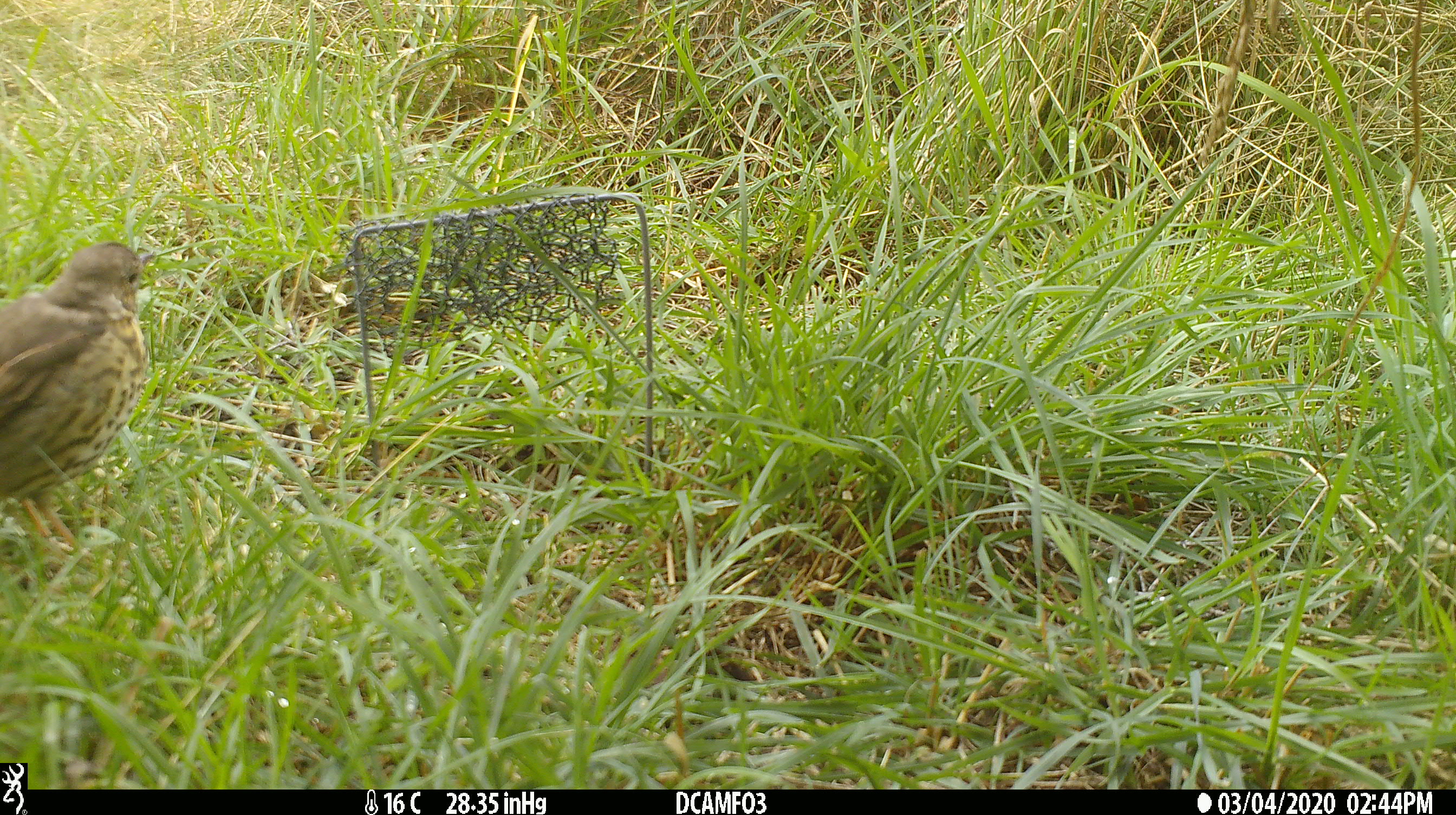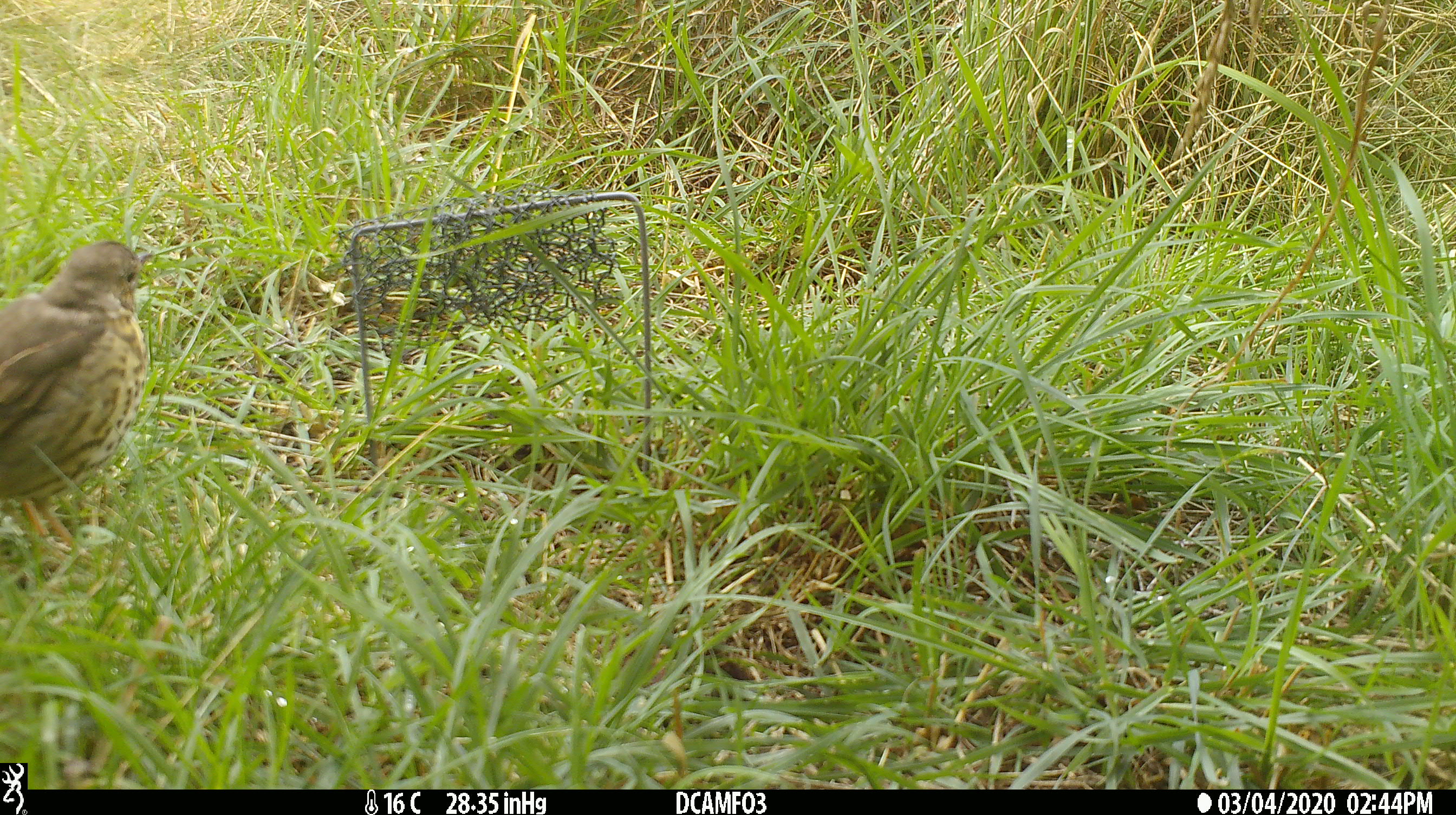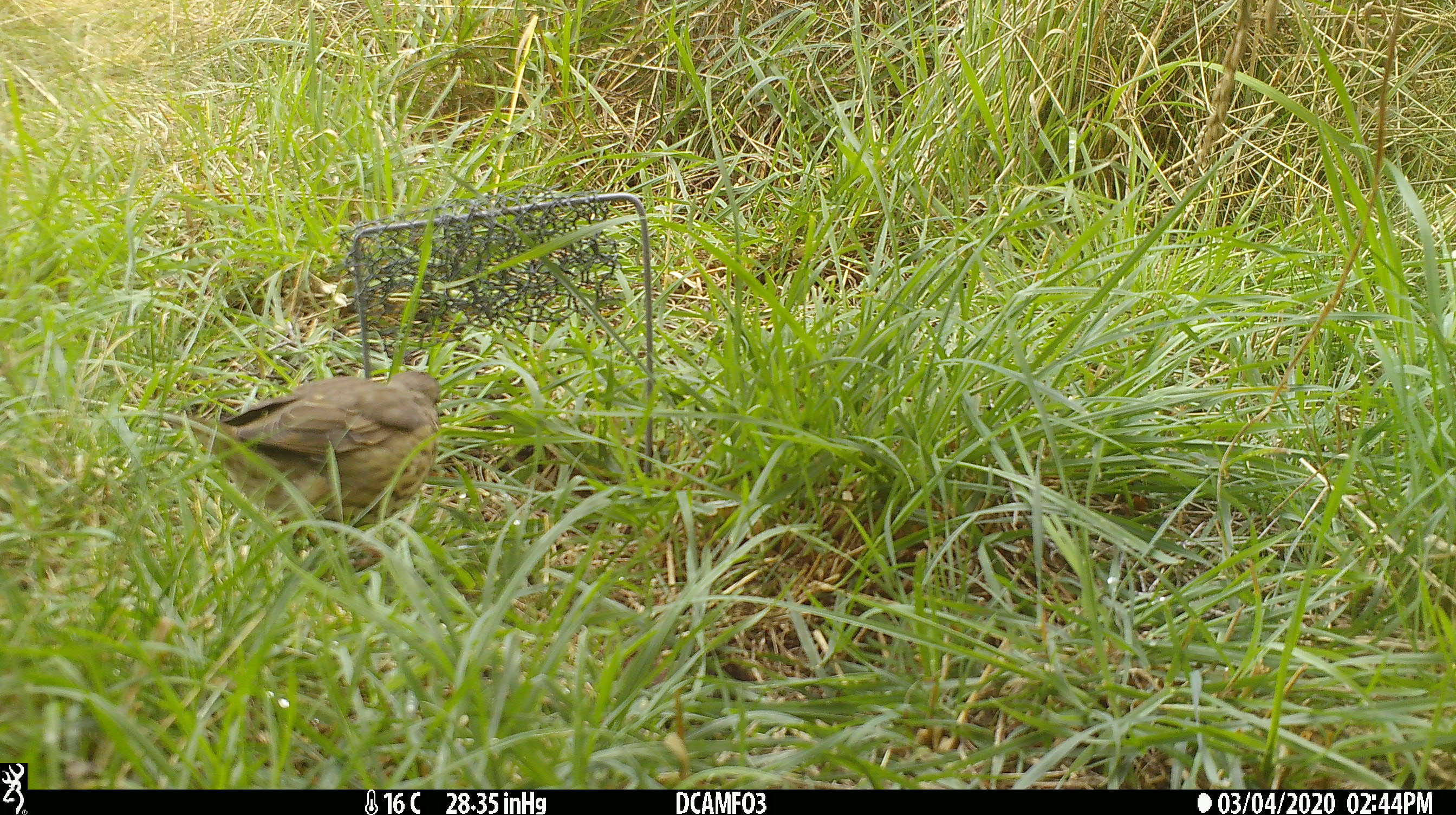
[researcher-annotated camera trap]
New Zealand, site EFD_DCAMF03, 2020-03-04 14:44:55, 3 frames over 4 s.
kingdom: Animalia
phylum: Chordata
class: Aves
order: Passeriformes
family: Turdidae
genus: Turdus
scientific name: Turdus philomelos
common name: song thrush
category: thrush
Thrush (song thrush) (Turdus philomelos).